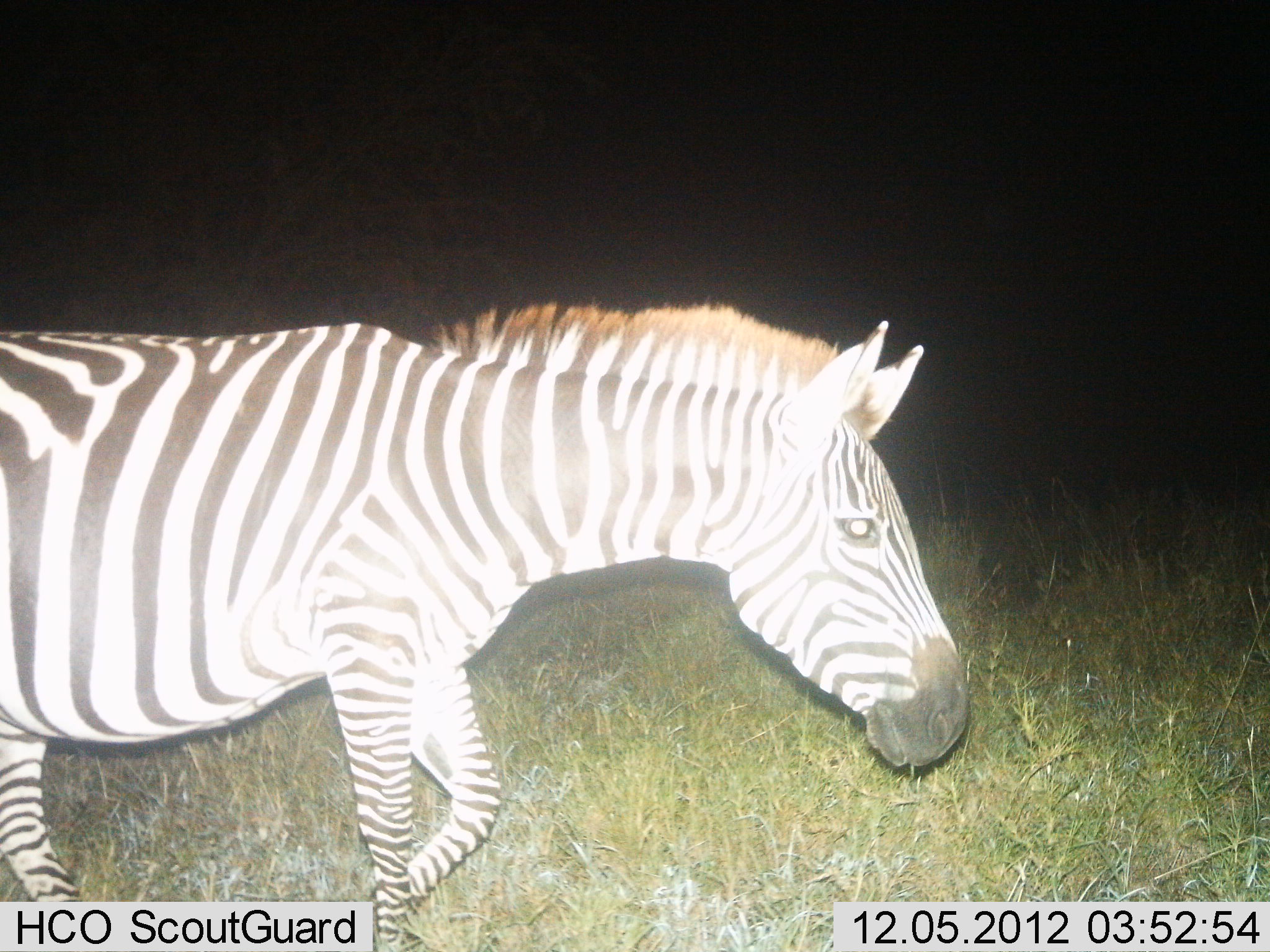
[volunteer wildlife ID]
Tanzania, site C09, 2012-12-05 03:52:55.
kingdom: Animalia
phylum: Chordata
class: Mammalia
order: Perissodactyla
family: Equidae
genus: Equus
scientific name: Equus quagga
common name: plains zebra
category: zebra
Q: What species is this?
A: Zebra (plains zebra) (Equus quagga).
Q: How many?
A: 1.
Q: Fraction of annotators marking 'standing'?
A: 0%.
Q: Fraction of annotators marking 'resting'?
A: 0%.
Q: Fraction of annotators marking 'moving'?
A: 100%.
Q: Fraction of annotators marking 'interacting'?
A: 0%.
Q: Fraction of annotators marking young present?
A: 0%.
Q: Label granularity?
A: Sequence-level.